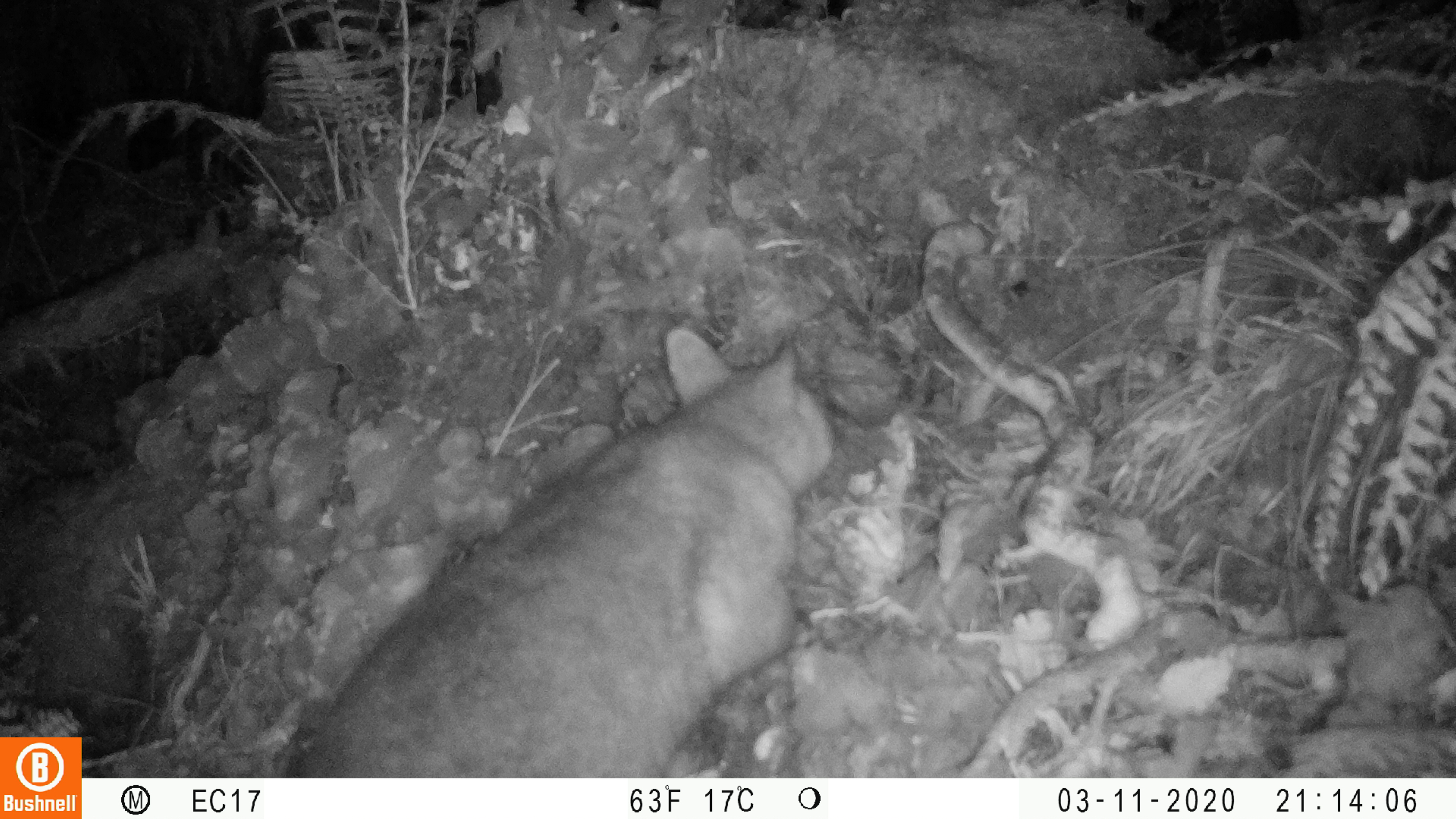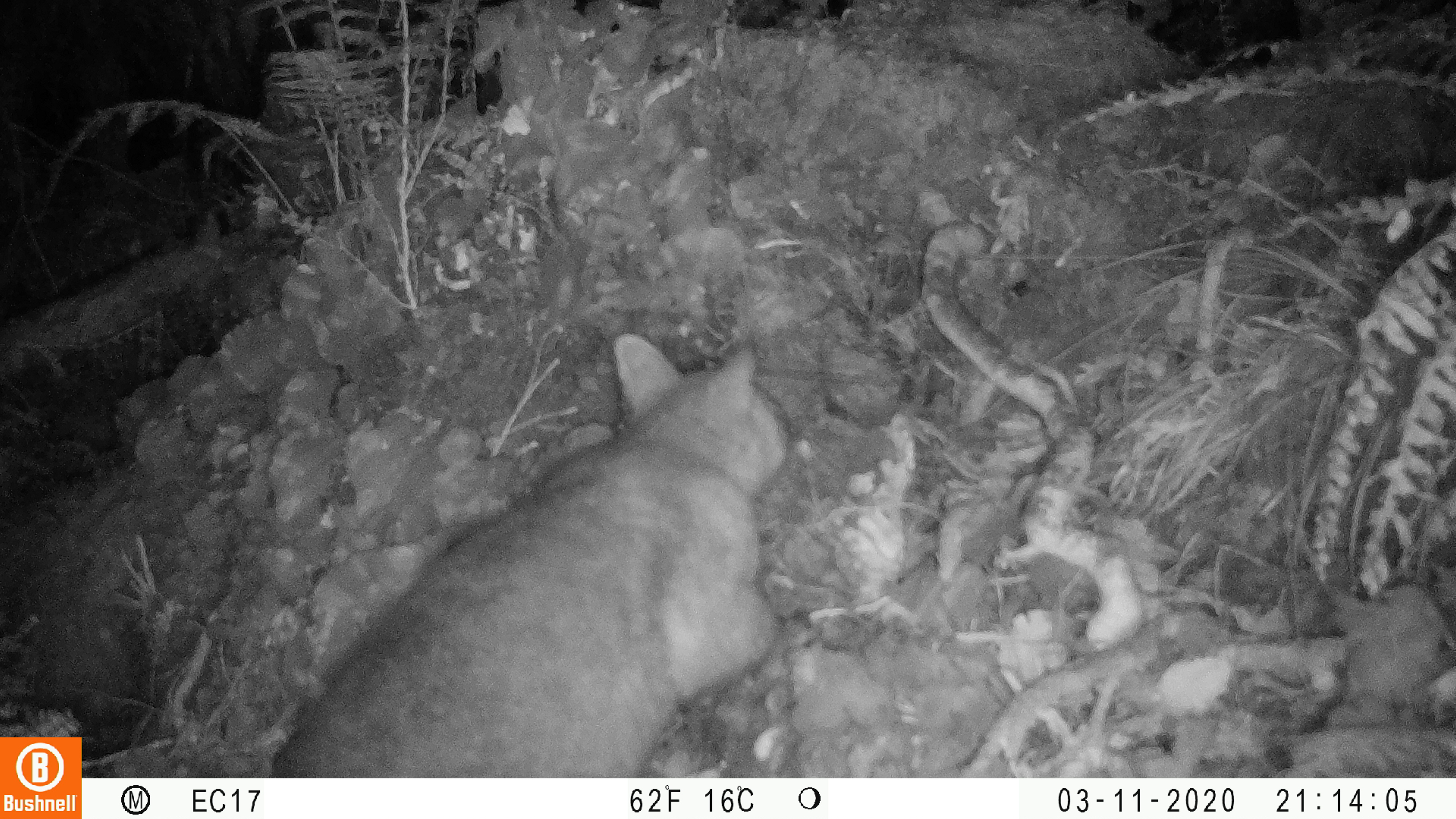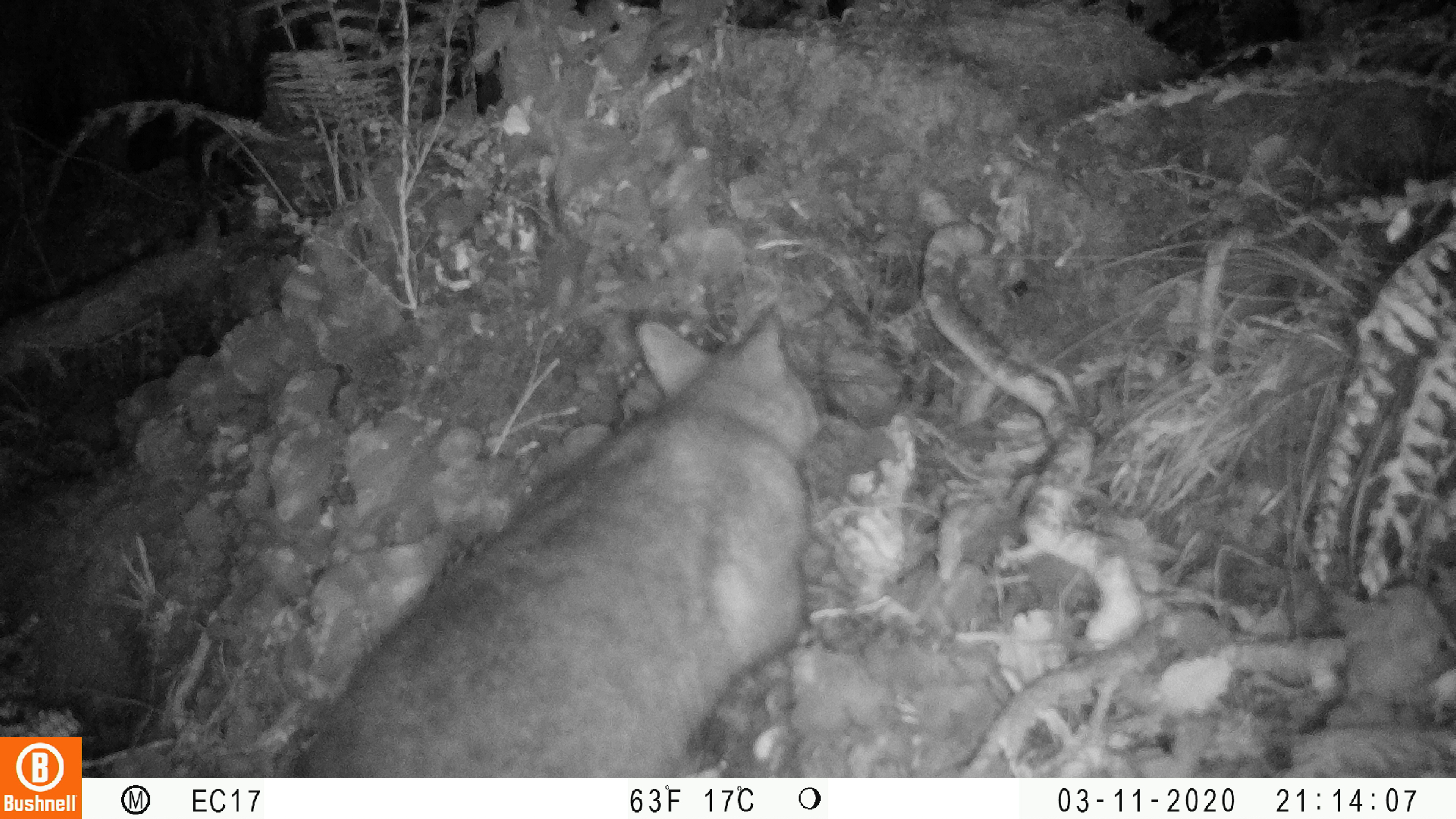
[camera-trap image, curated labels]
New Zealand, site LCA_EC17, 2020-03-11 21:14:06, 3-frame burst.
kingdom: Animalia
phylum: Chordata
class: Mammalia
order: Diprotodontia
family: Phalangeridae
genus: Trichosurus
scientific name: Trichosurus vulpecula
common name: common brushtail possum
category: possum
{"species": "possum (common brushtail possum) (Trichosurus vulpecula)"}